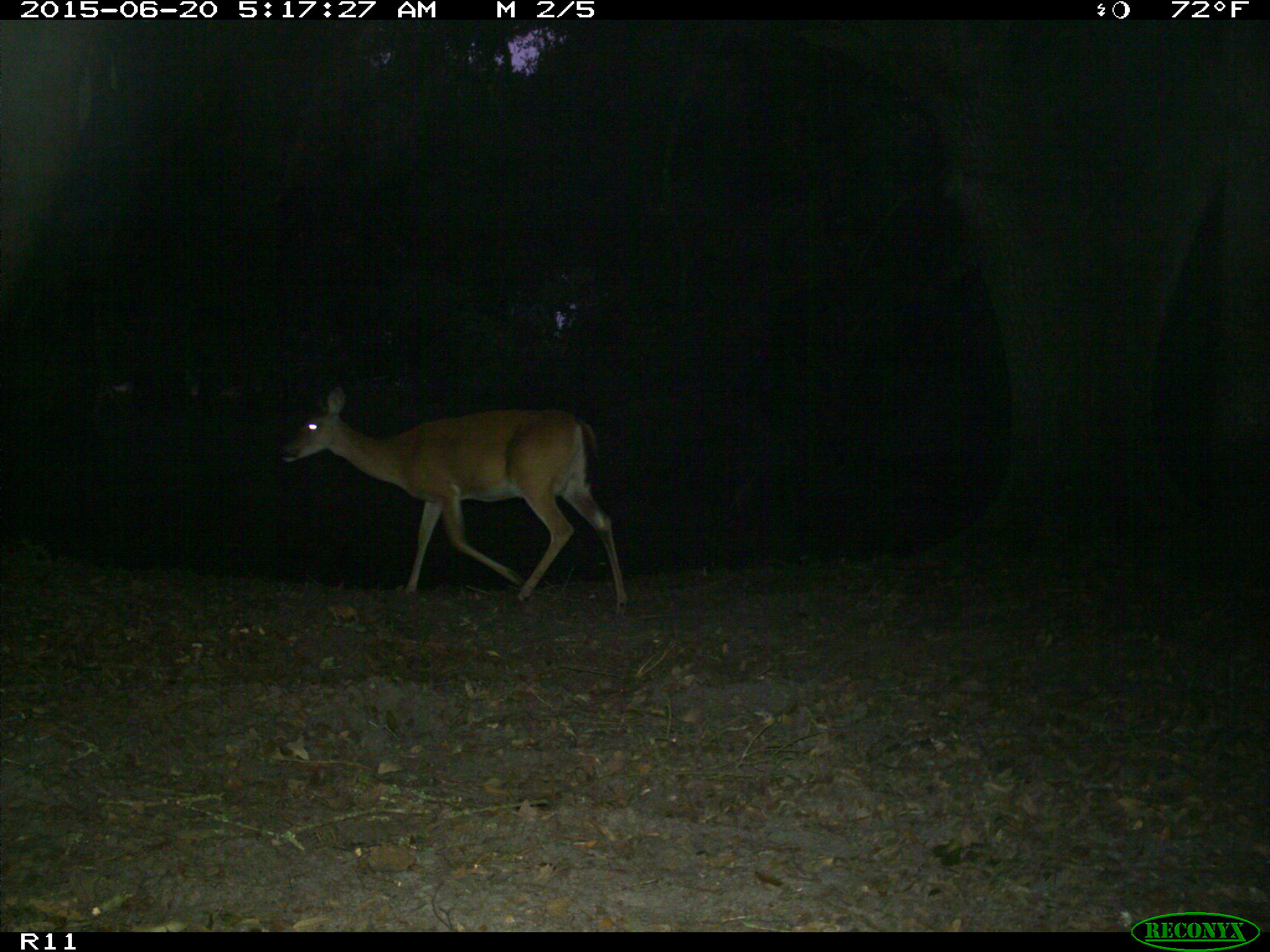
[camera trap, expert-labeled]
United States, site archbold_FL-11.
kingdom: Animalia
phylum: Chordata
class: Mammalia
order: Artiodactyla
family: Cervidae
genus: Odocoileus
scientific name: Odocoileus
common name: deer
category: unidentified deer